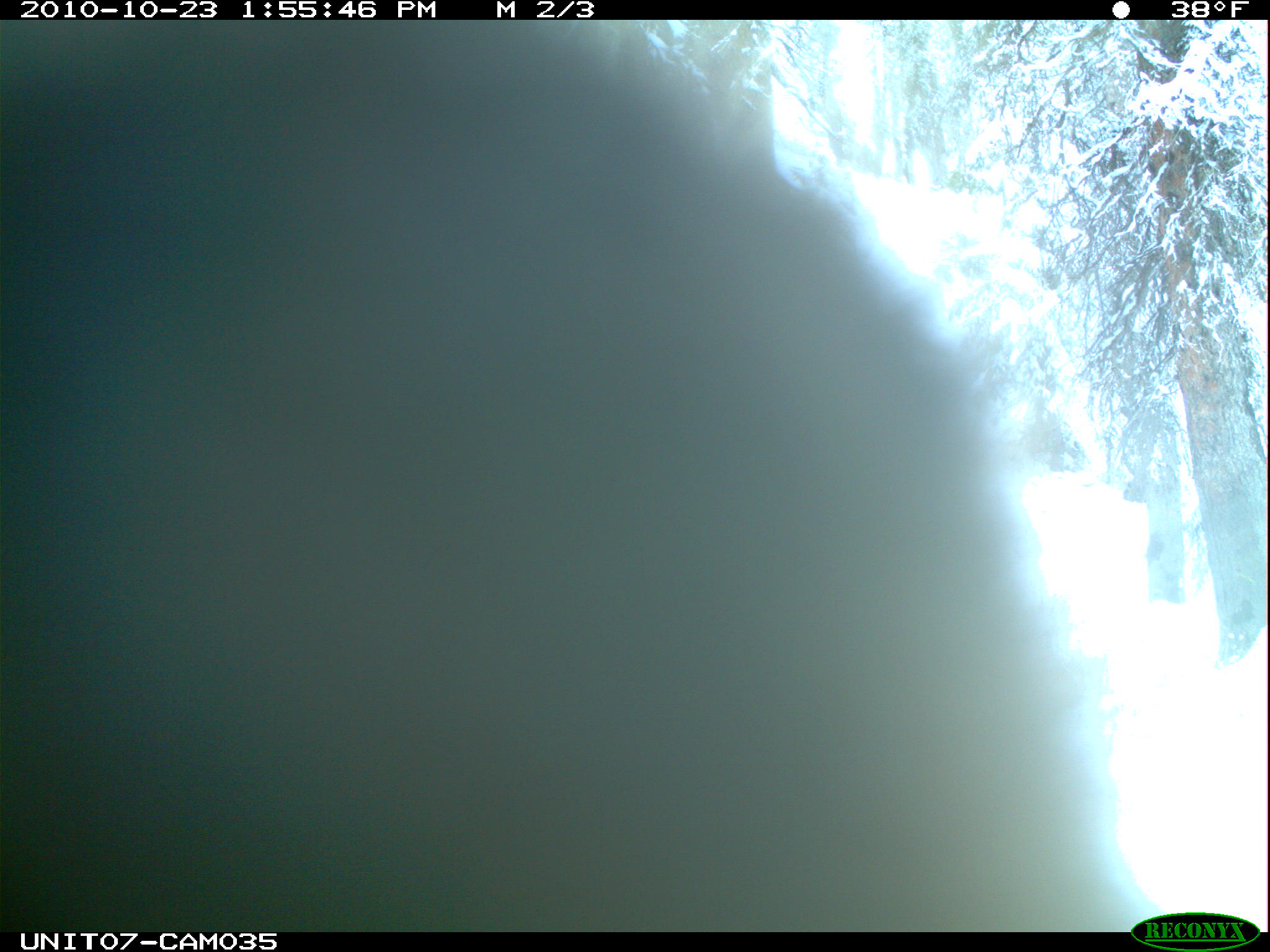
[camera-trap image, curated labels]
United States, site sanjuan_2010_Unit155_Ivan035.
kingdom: Animalia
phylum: Chordata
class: Mammalia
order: Rodentia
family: Erethizontidae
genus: Erethizon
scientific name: Erethizon dorsatum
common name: north american porcupine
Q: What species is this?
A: Erethizon dorsatum (north american porcupine).